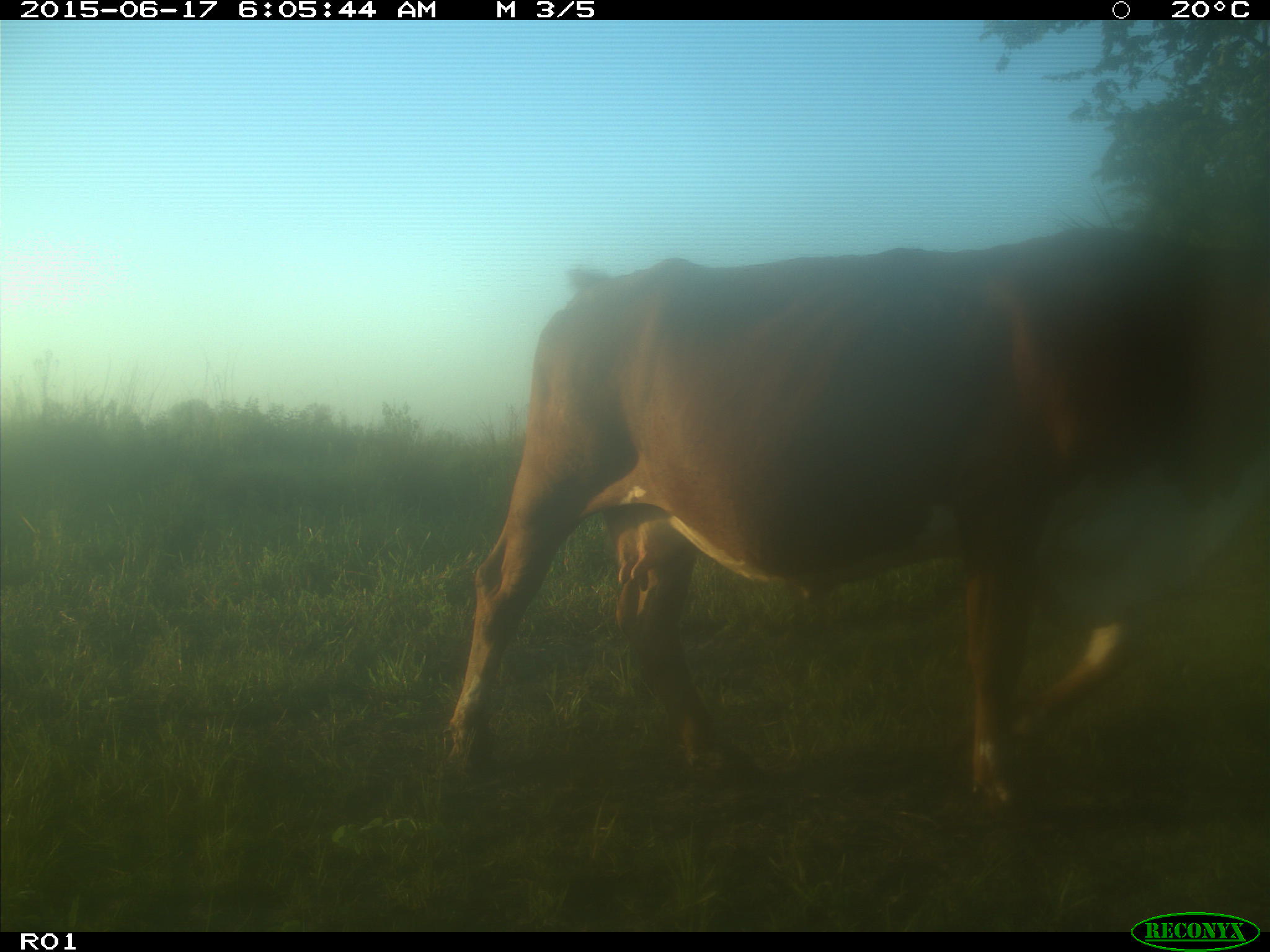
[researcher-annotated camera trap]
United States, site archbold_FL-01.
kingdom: Animalia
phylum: Chordata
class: Mammalia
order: Artiodactyla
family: Bovidae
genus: Bos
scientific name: Bos taurus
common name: domestic cow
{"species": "Bos taurus (domestic cow)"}